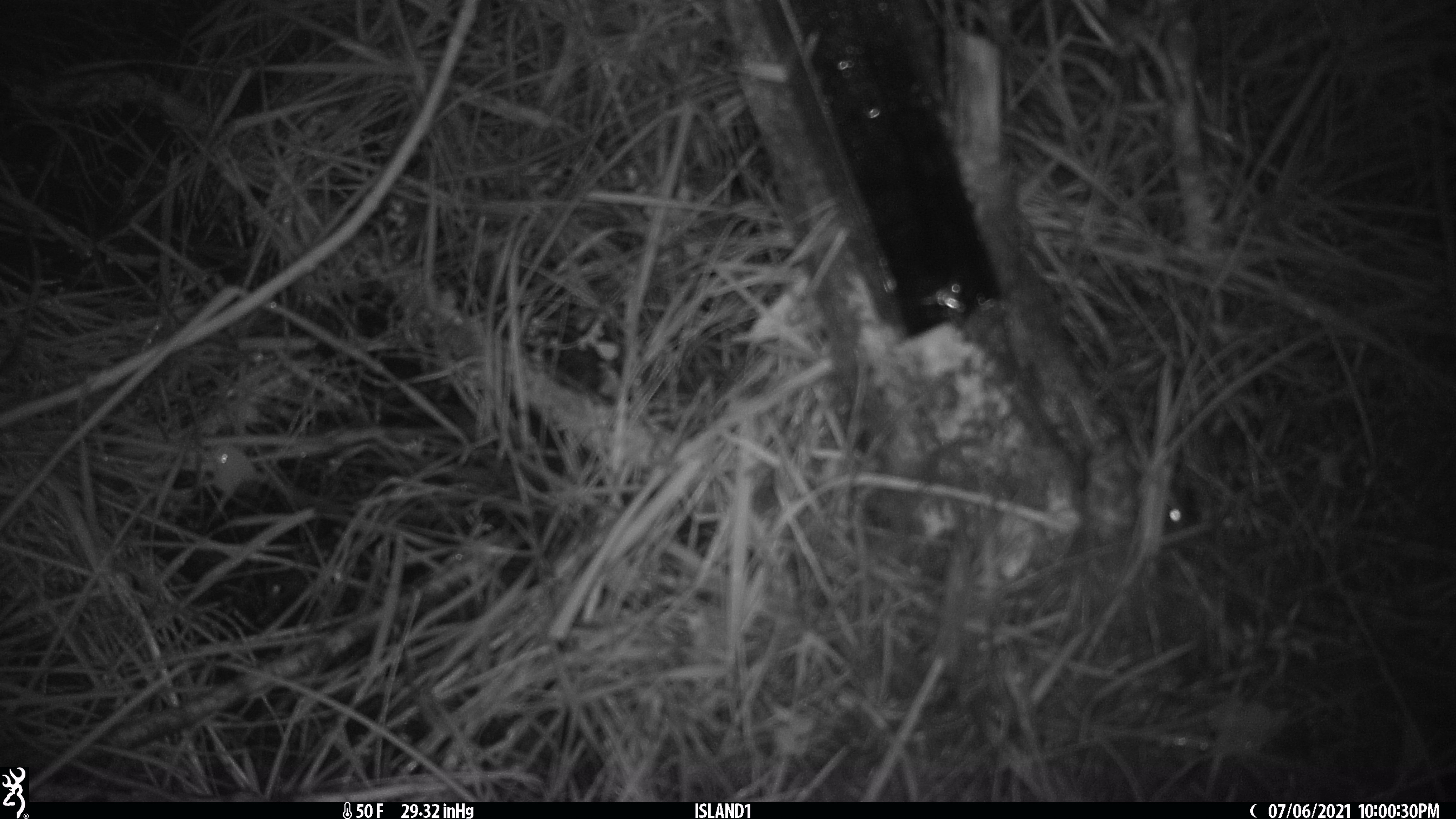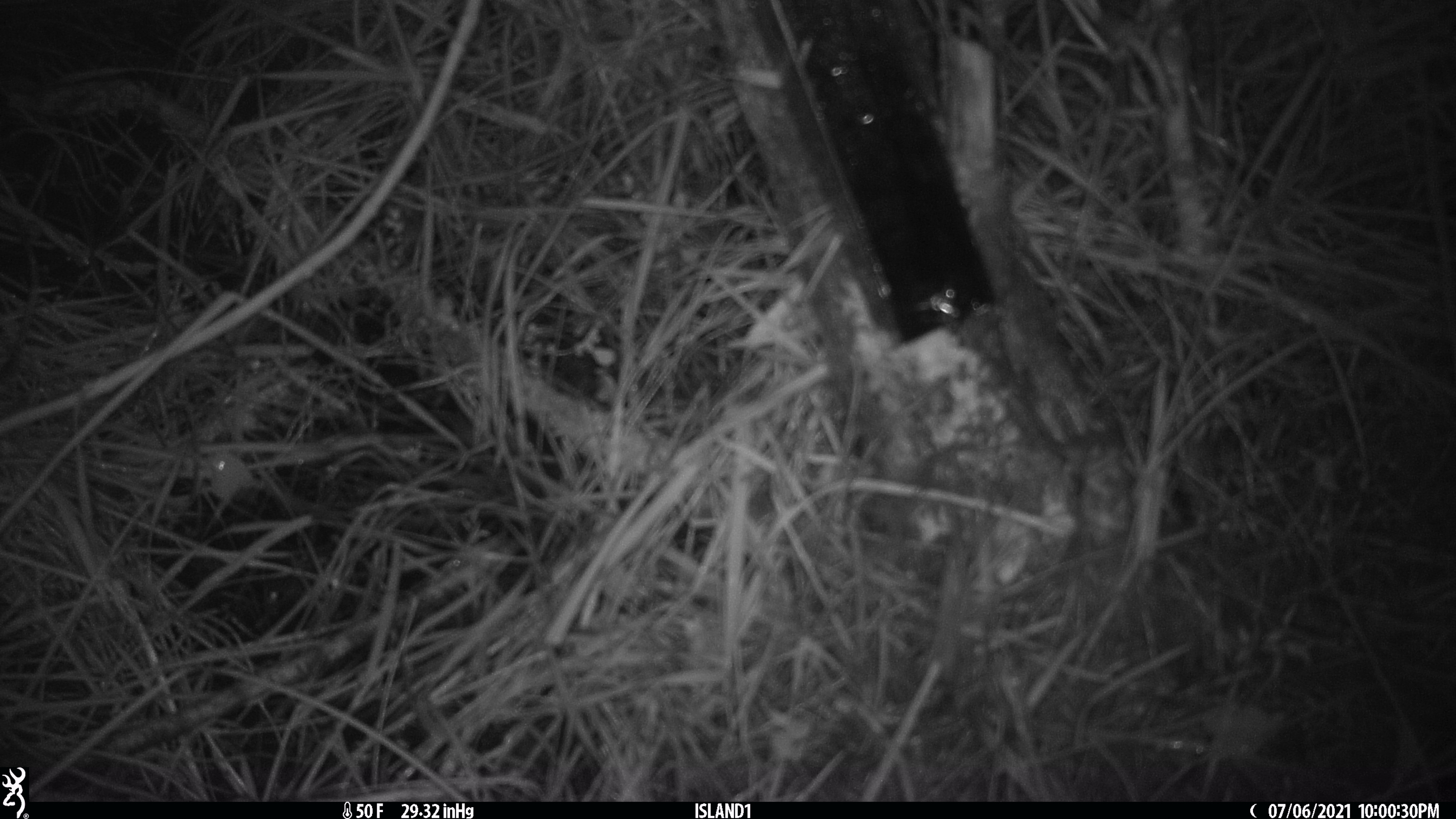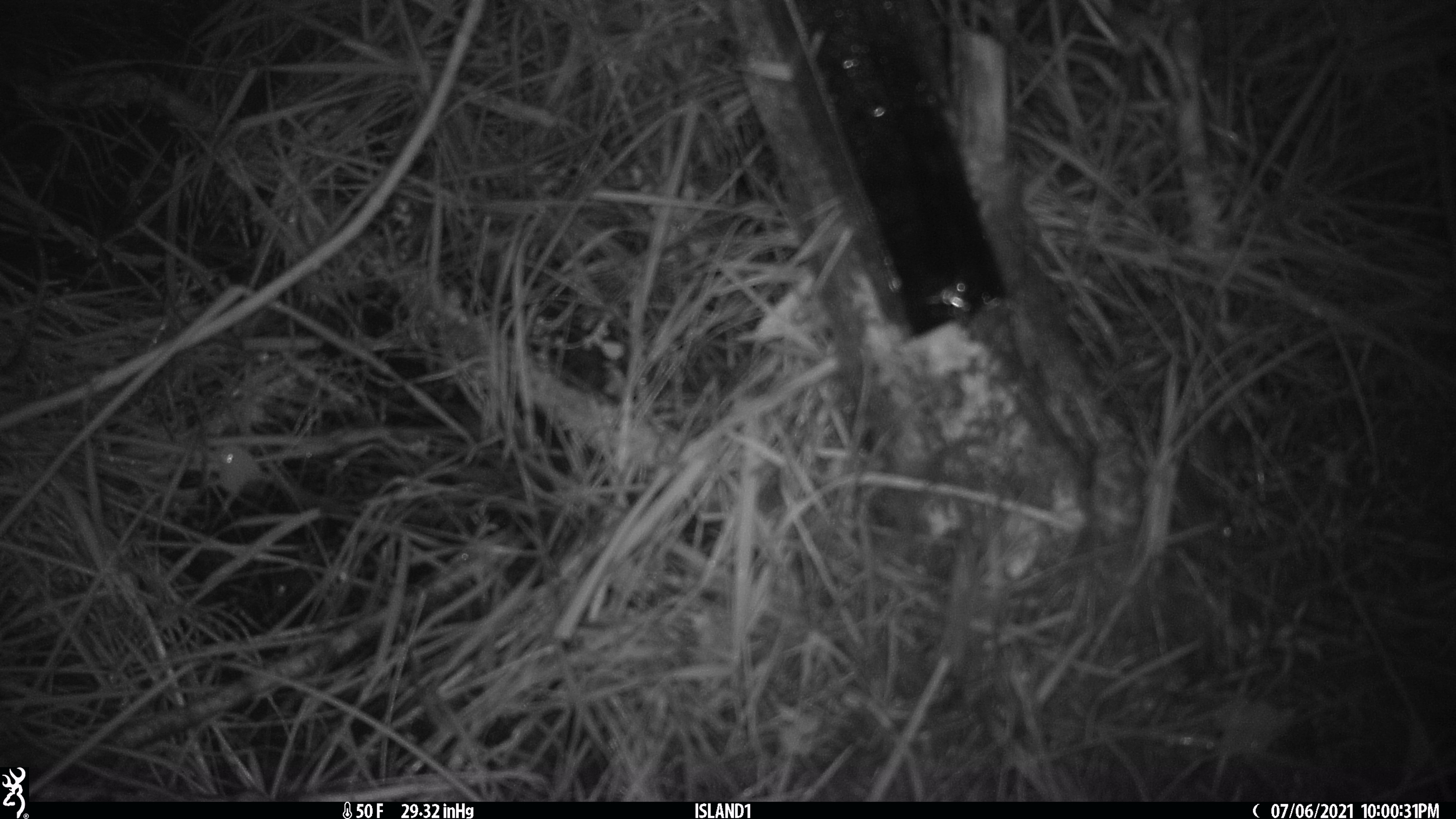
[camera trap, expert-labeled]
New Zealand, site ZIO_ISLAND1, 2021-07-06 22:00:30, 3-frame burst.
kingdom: Animalia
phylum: Chordata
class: Mammalia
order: Rodentia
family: Muridae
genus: Mus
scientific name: Mus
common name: mouse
Mouse (Mus).